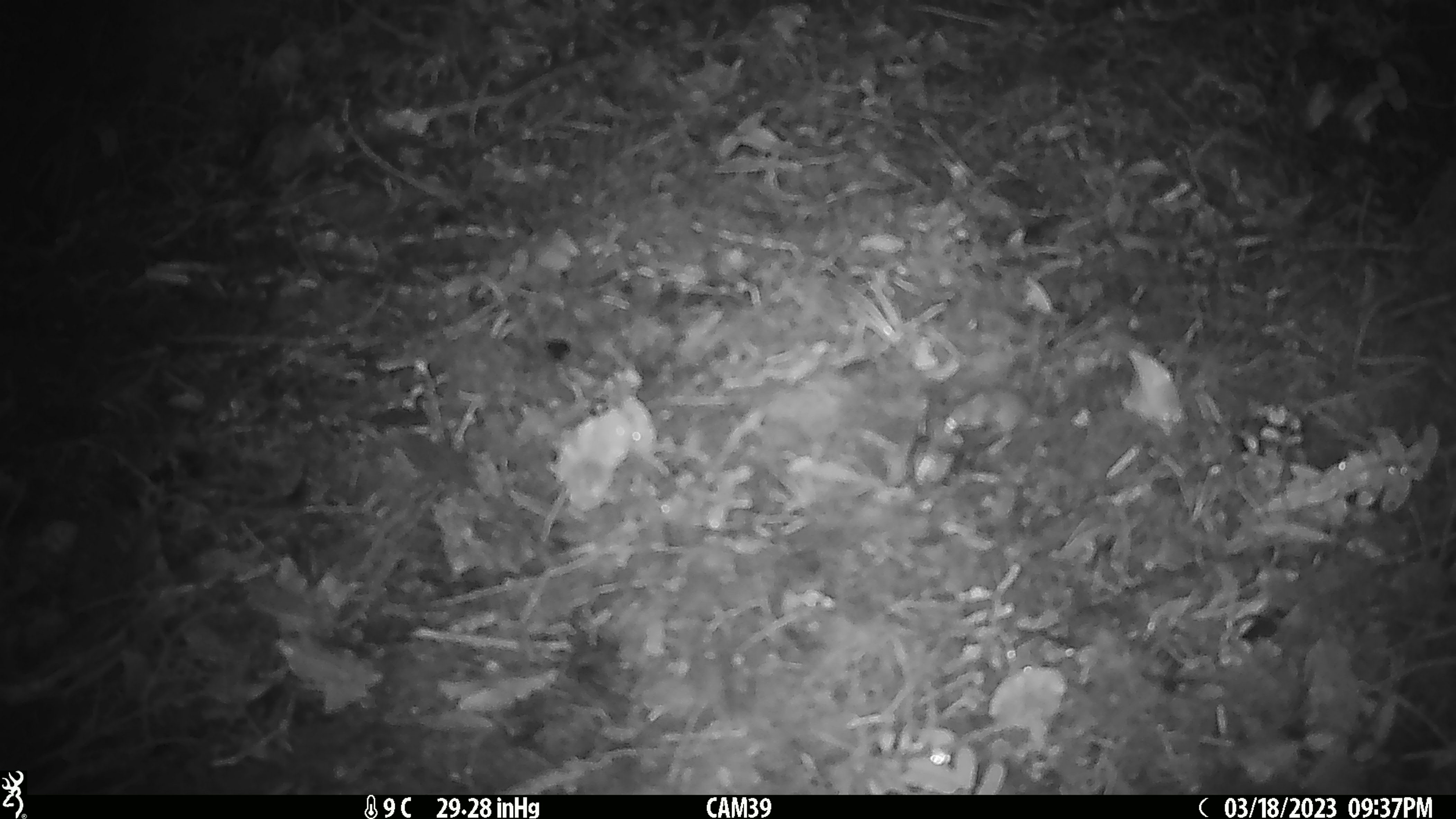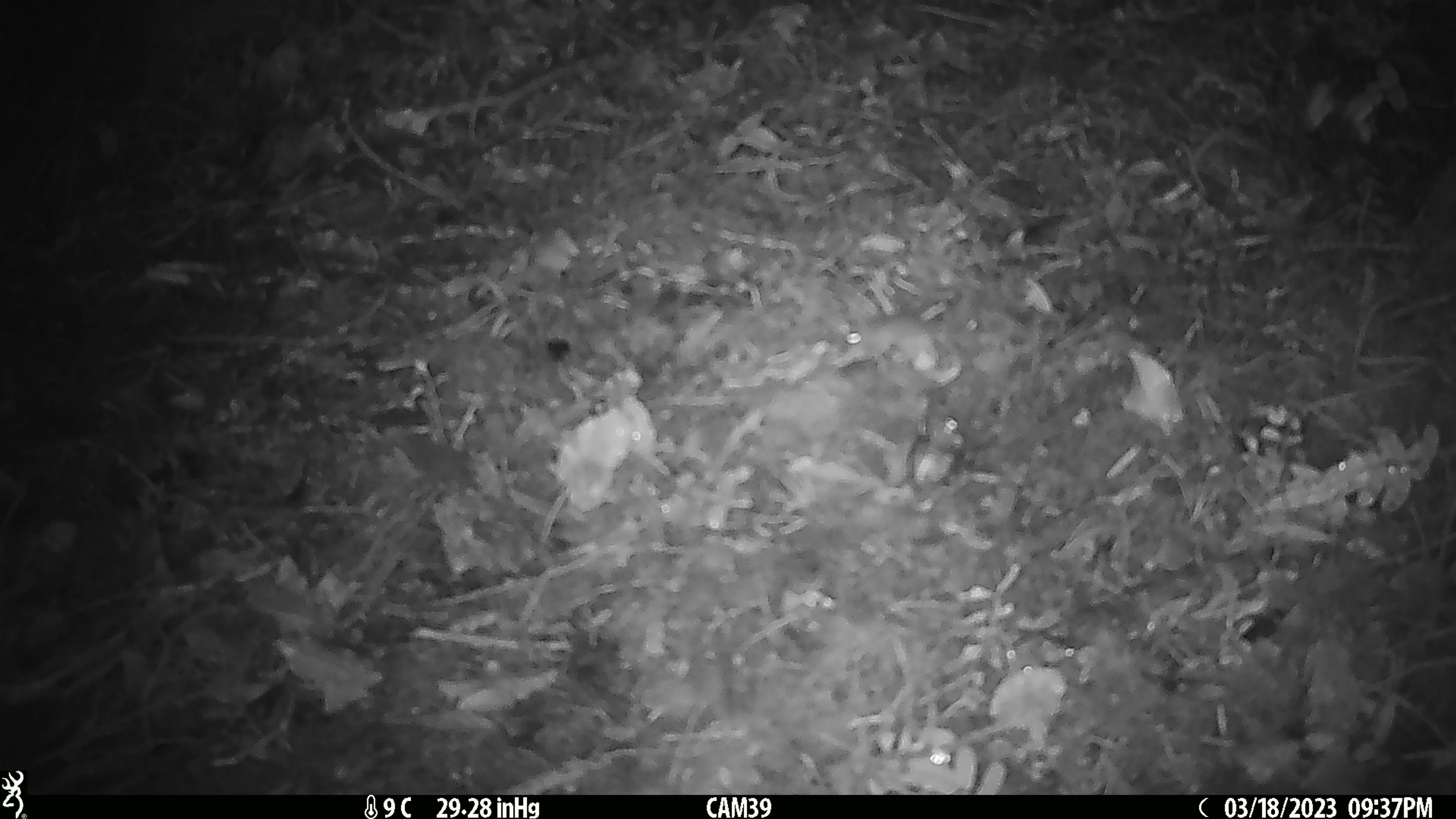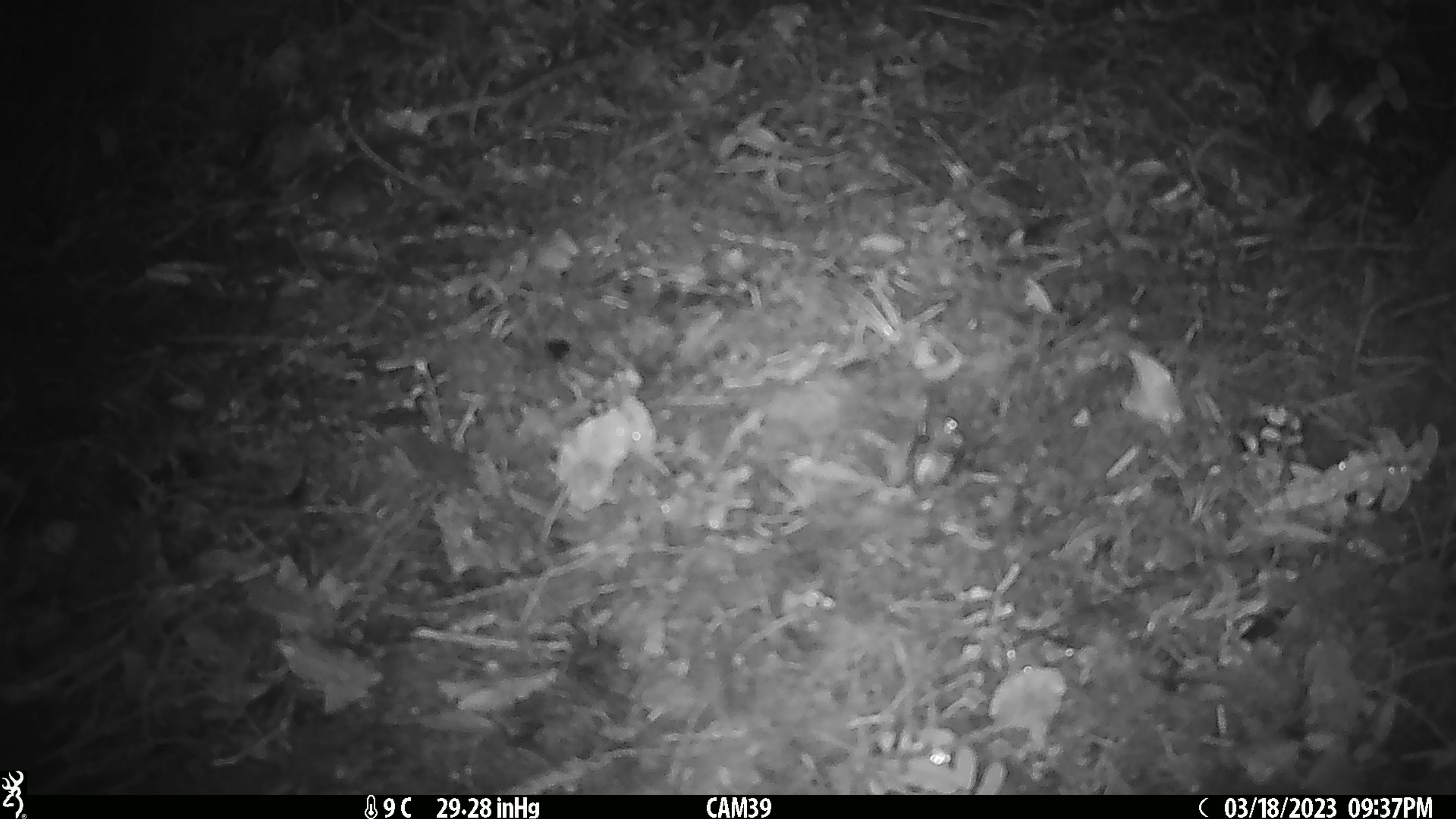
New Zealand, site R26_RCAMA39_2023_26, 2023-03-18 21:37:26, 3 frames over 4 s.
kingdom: Animalia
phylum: Chordata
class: Mammalia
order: Rodentia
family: Muridae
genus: Mus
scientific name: Mus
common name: mouse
Mouse (Mus).